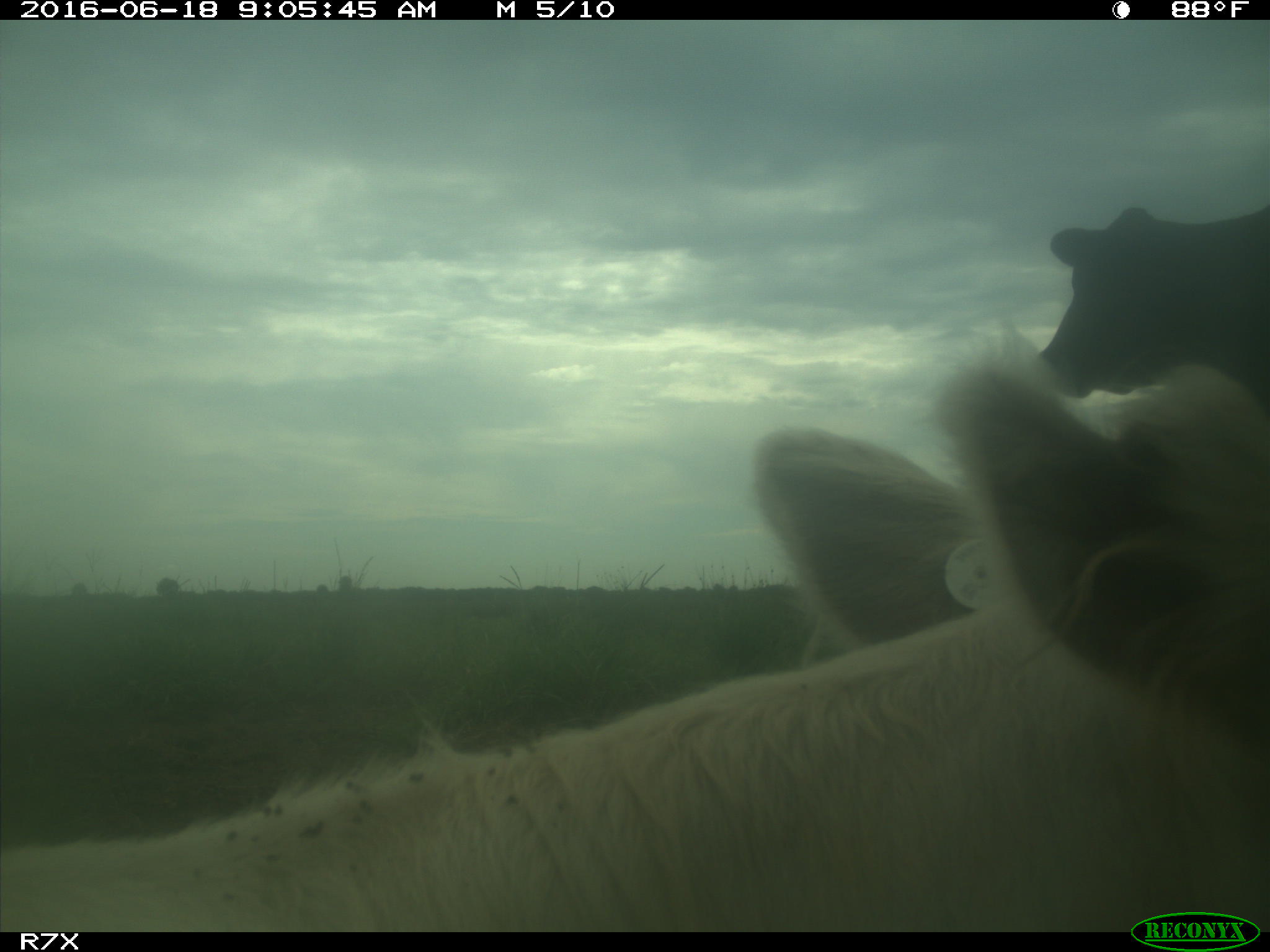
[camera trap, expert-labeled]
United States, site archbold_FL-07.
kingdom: Animalia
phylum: Chordata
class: Mammalia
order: Artiodactyla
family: Bovidae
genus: Bos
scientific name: Bos taurus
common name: domestic cow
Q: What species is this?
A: Bos taurus (domestic cow).